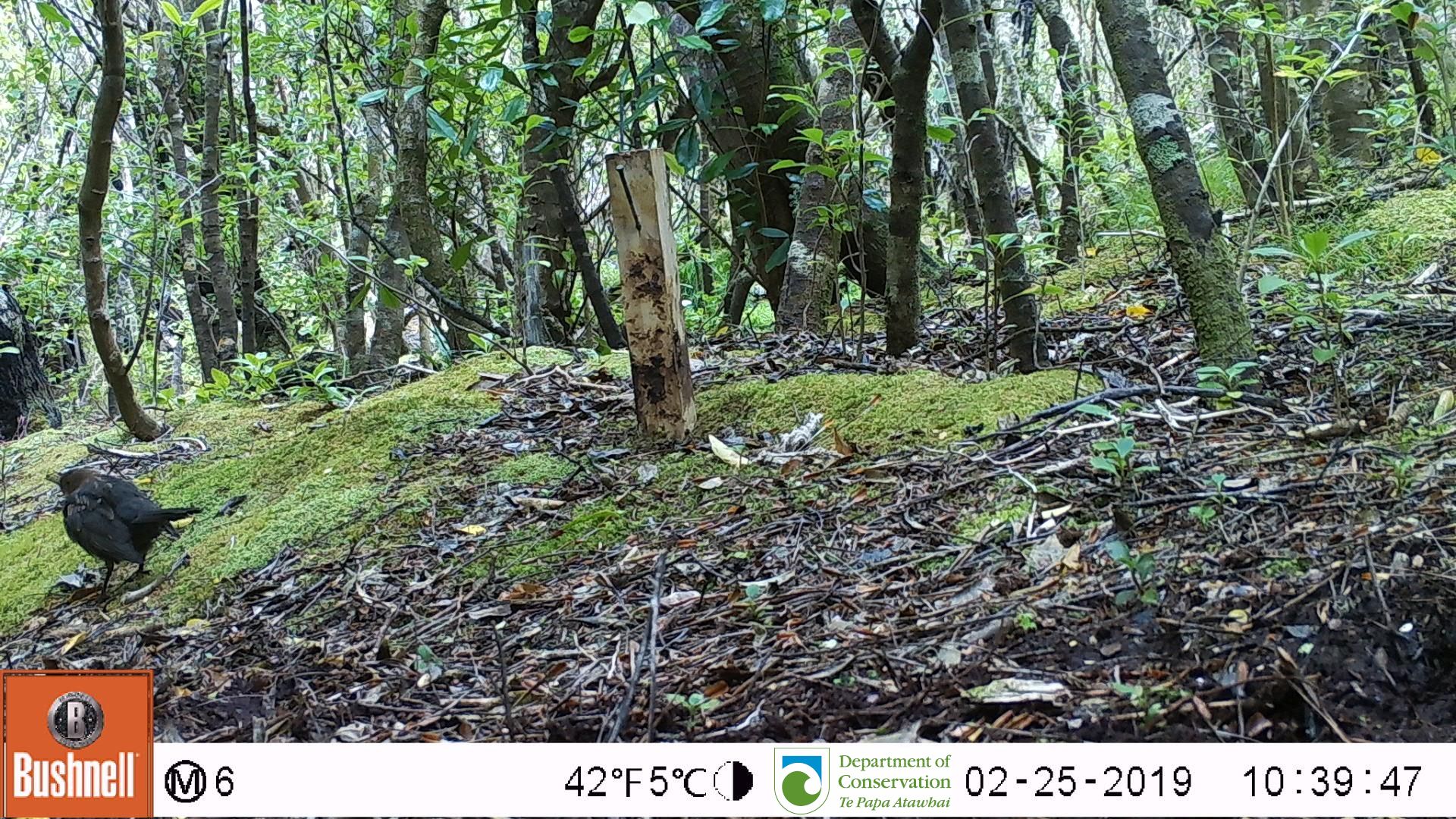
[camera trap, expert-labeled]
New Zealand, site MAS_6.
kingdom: Animalia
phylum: Chordata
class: Aves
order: Passeriformes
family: Turdidae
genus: Turdus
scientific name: Turdus merula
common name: eurasian blackbird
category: blackbird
Blackbird (eurasian blackbird) (Turdus merula).